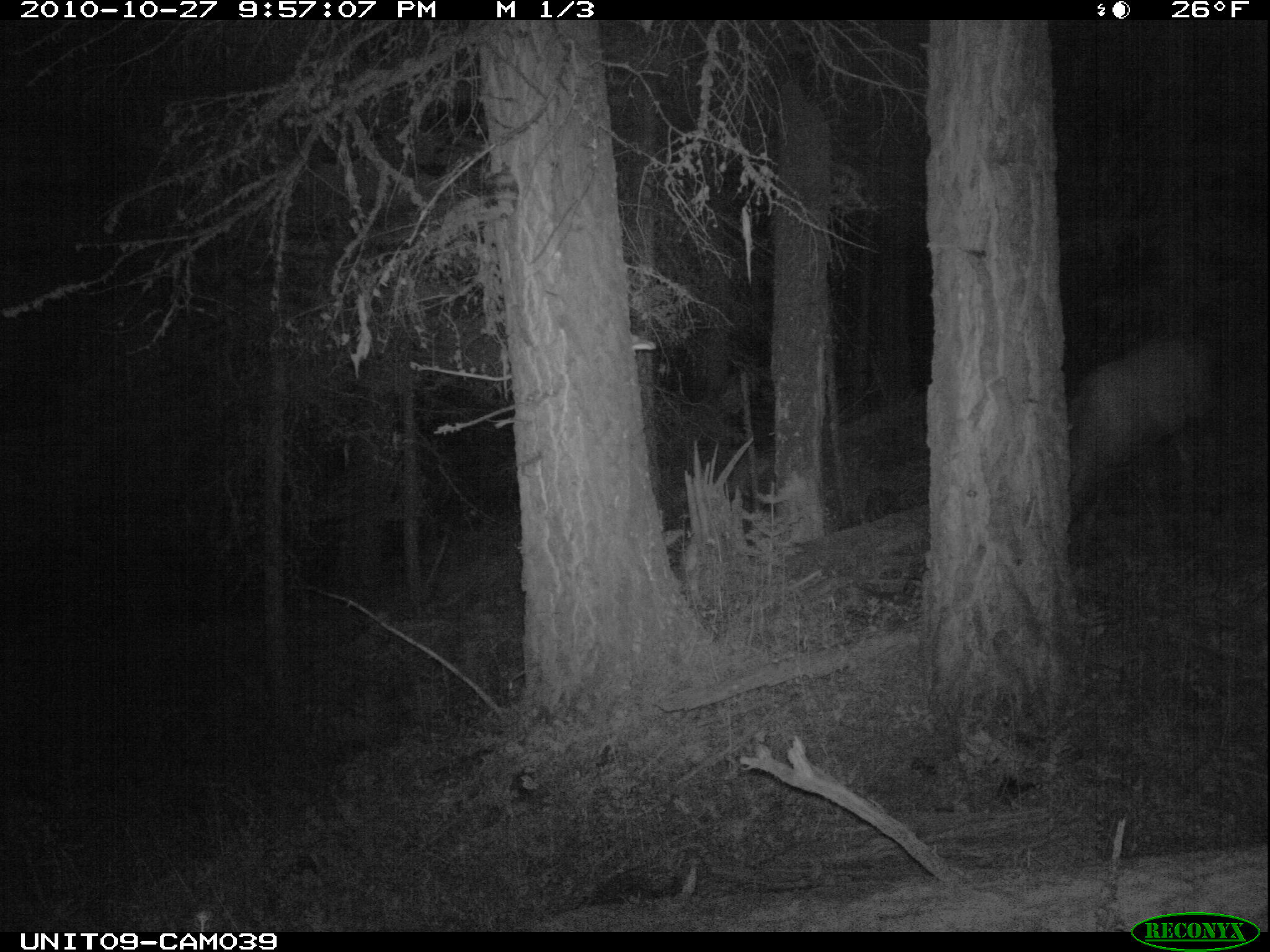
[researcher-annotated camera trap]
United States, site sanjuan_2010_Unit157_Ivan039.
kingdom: Animalia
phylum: Chordata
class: Mammalia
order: Artiodactyla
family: Cervidae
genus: Cervus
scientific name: Cervus elaphus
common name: red deer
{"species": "Cervus elaphus (red deer)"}